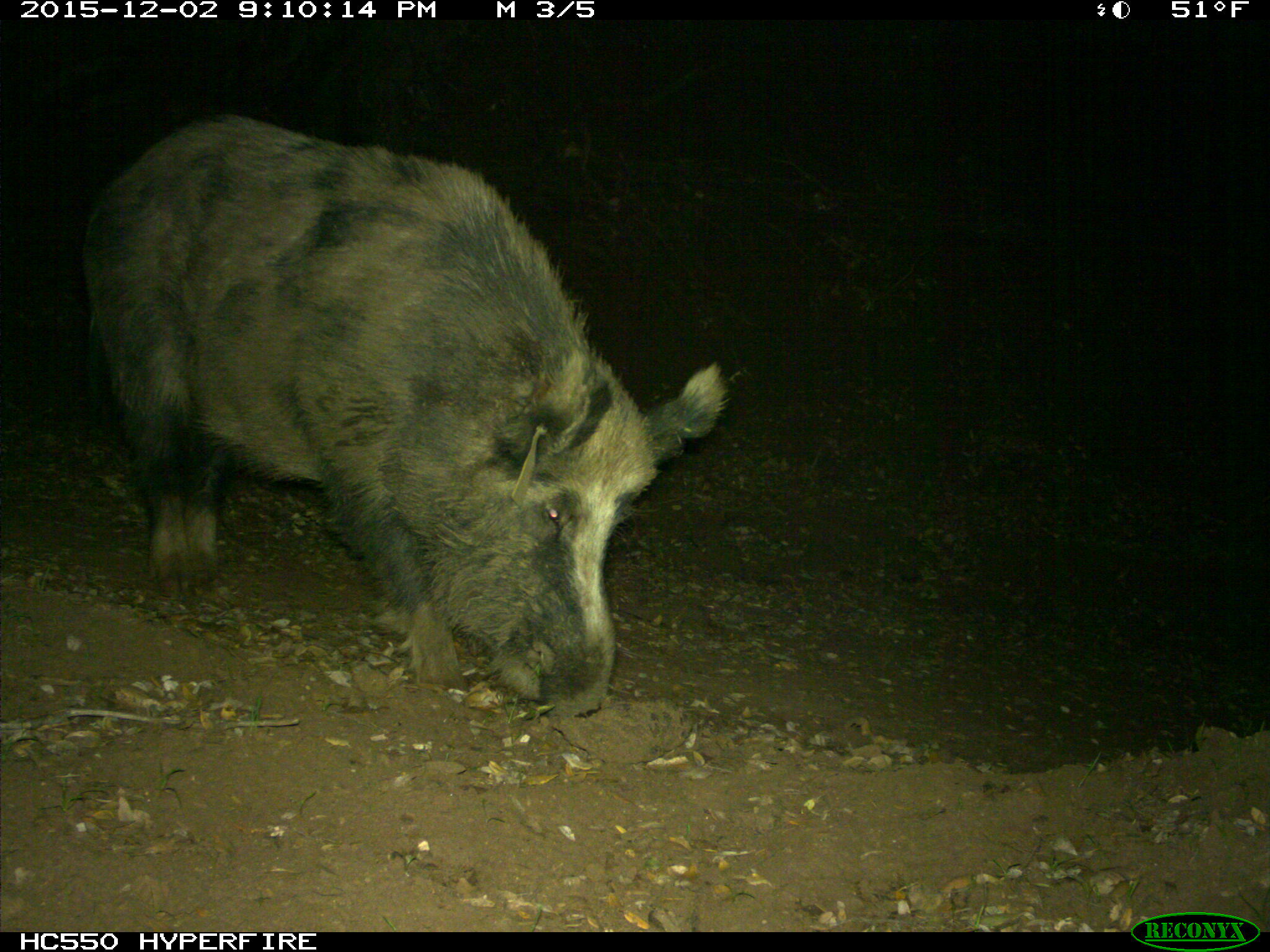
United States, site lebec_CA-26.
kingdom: Animalia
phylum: Chordata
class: Mammalia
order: Artiodactyla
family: Suidae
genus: Sus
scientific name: Sus scrofa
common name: wild boar